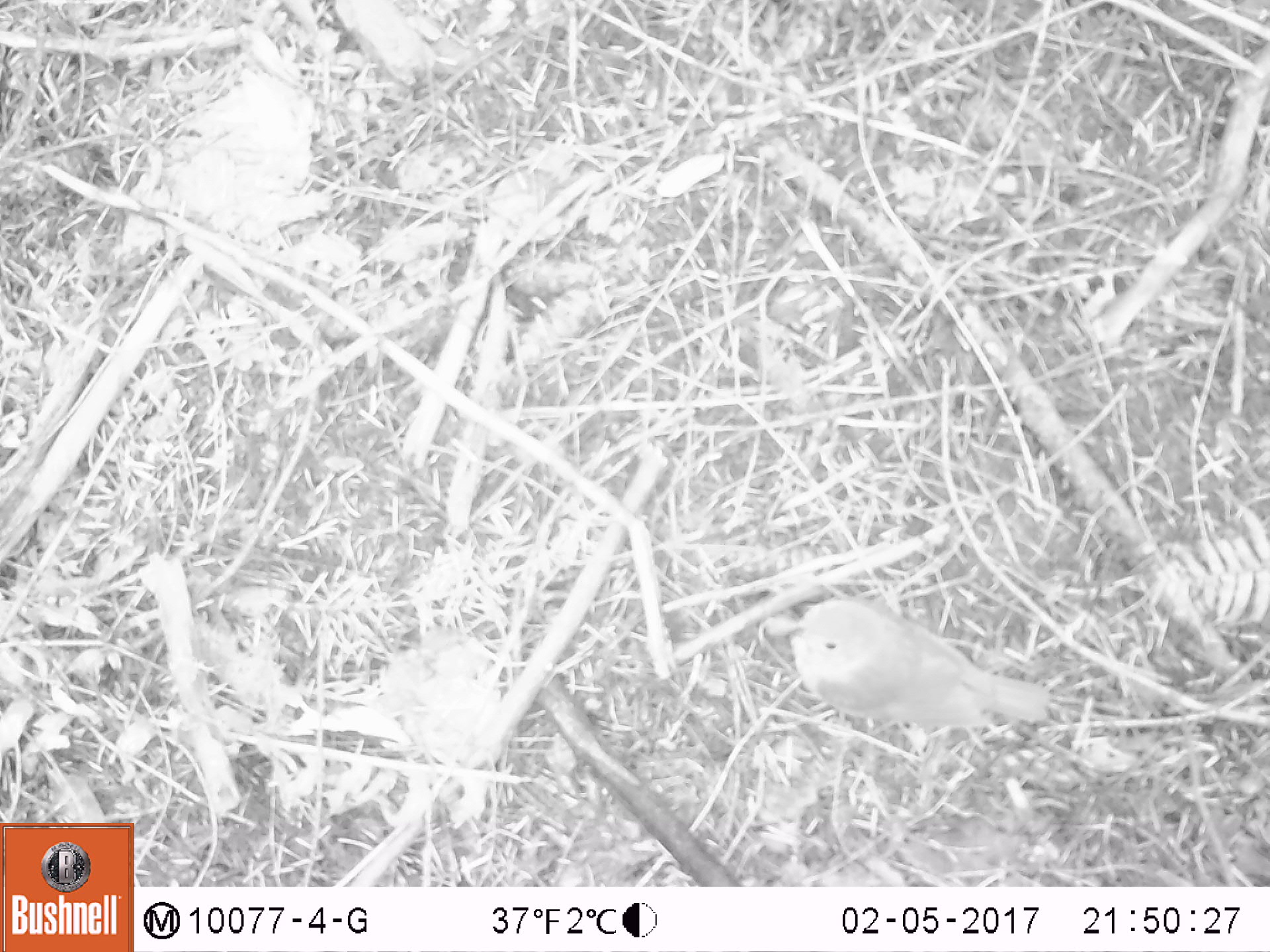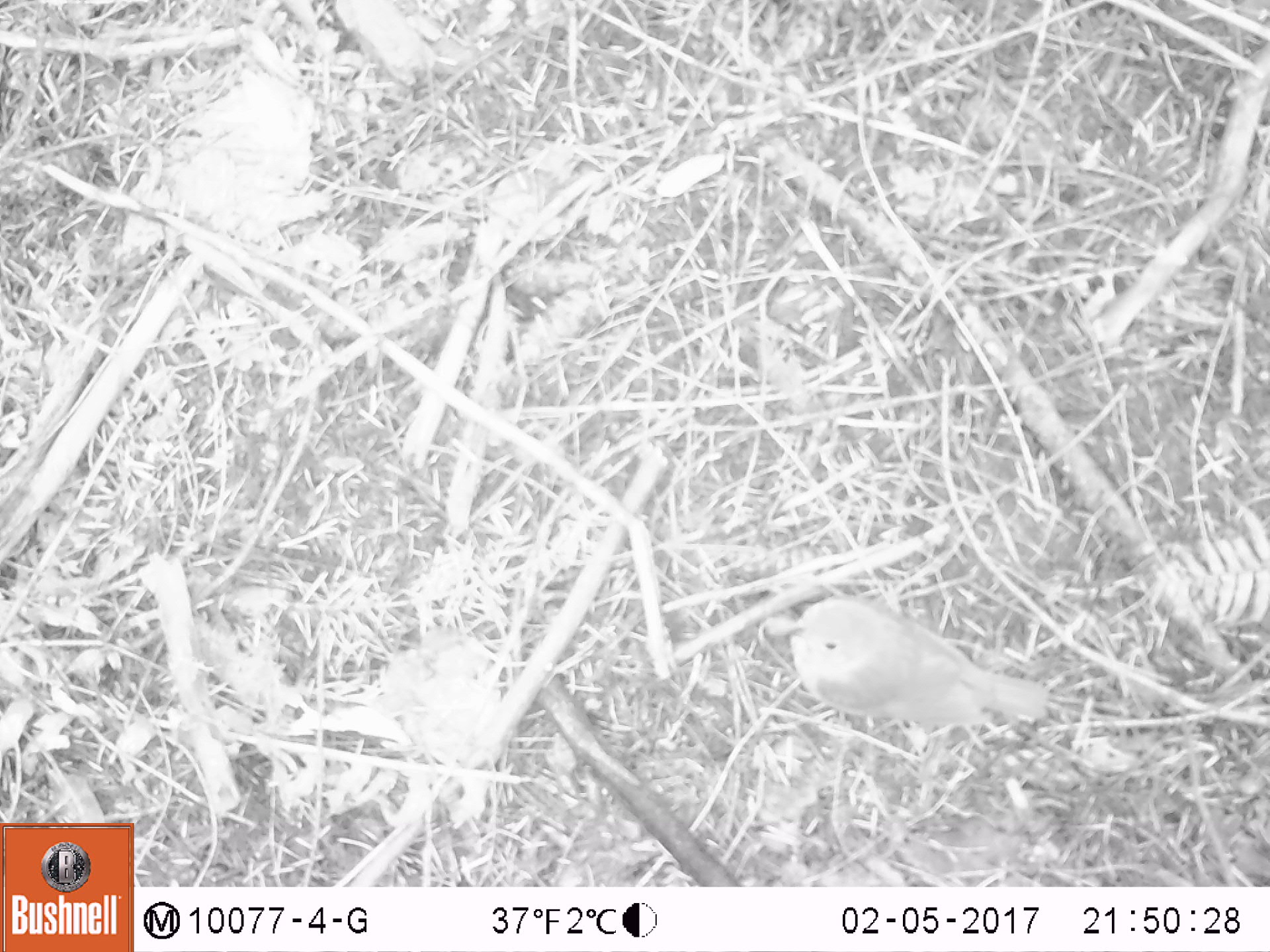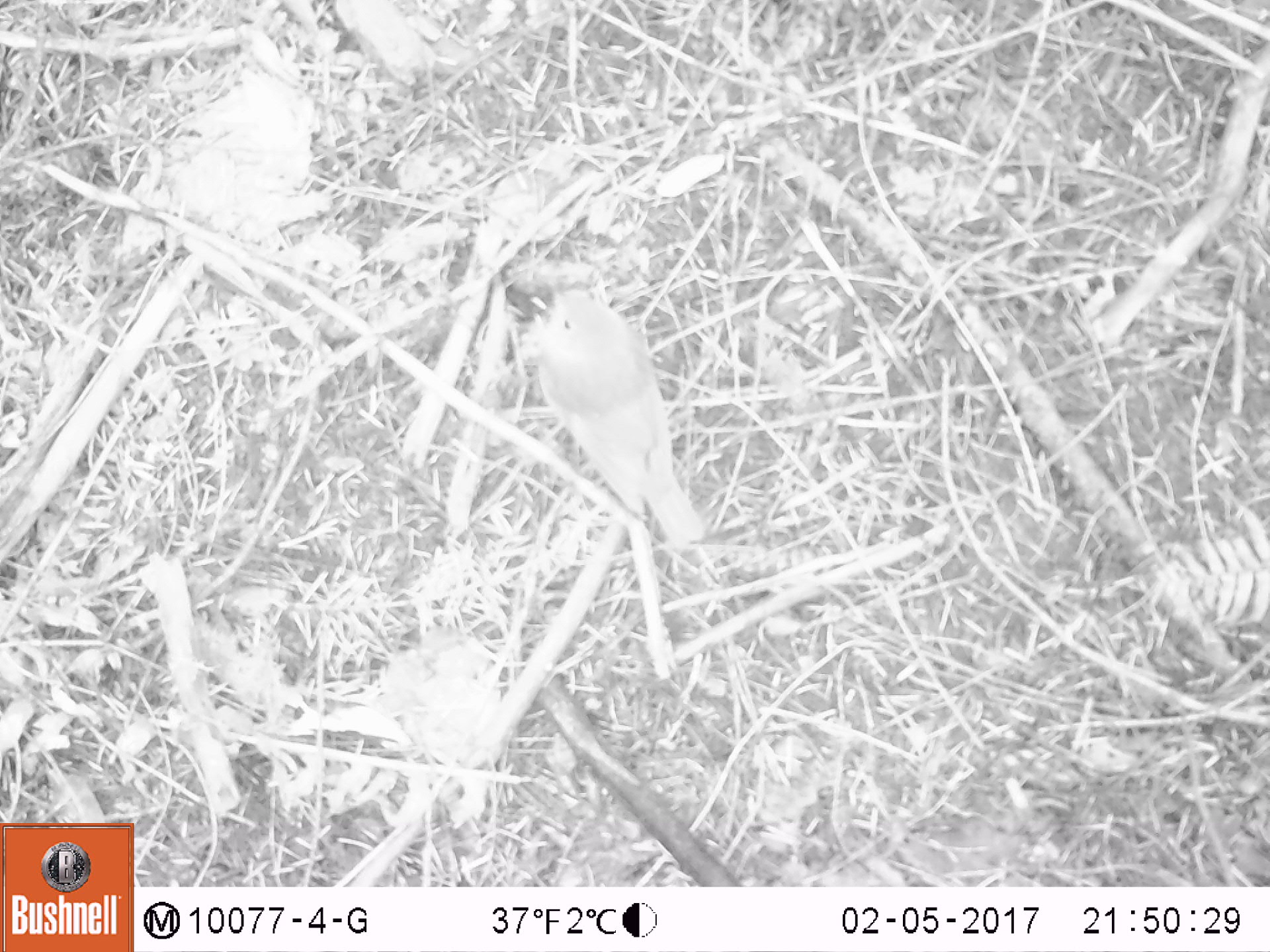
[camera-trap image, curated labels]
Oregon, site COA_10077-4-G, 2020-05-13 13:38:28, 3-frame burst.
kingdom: Animalia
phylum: Chordata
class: Aves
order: Passeriformes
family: Turdidae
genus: Catharus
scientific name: Catharus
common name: brown thrushes and nightingale-thrushes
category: catharus species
Catharus species (brown thrushes and nightingale-thrushes) (Catharus).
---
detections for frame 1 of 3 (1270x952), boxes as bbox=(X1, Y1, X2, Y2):
catharus species: bbox=(767, 577, 1063, 750)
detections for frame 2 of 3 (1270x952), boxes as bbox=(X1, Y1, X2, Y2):
catharus species: bbox=(756, 586, 1063, 744)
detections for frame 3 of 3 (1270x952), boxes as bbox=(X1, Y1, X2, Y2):
catharus species: bbox=(527, 282, 726, 567)